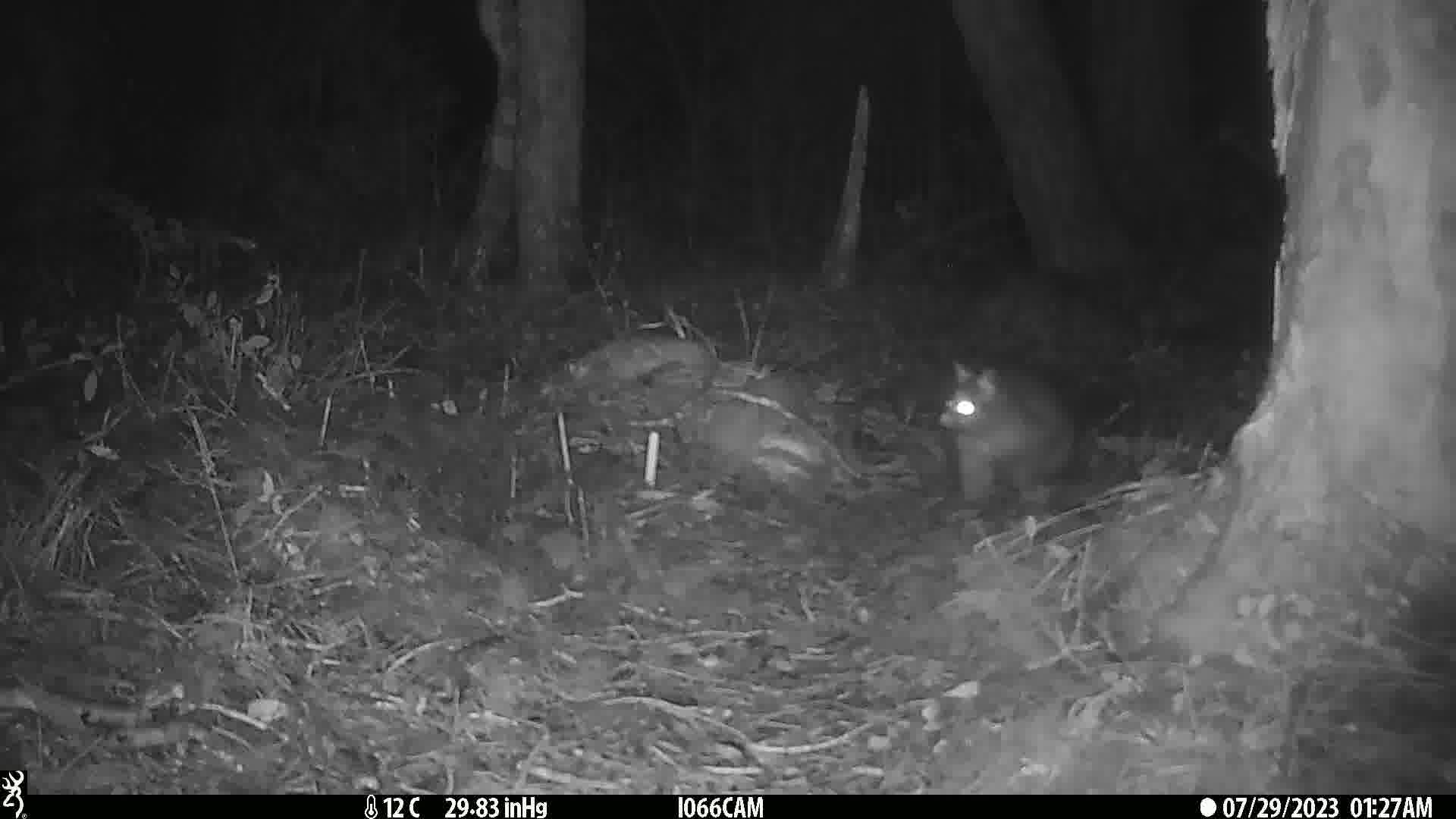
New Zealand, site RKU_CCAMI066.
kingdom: Animalia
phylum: Chordata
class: Mammalia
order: Diprotodontia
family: Phalangeridae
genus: Trichosurus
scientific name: Trichosurus vulpecula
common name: common brushtail possum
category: possum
Possum (common brushtail possum) (Trichosurus vulpecula).